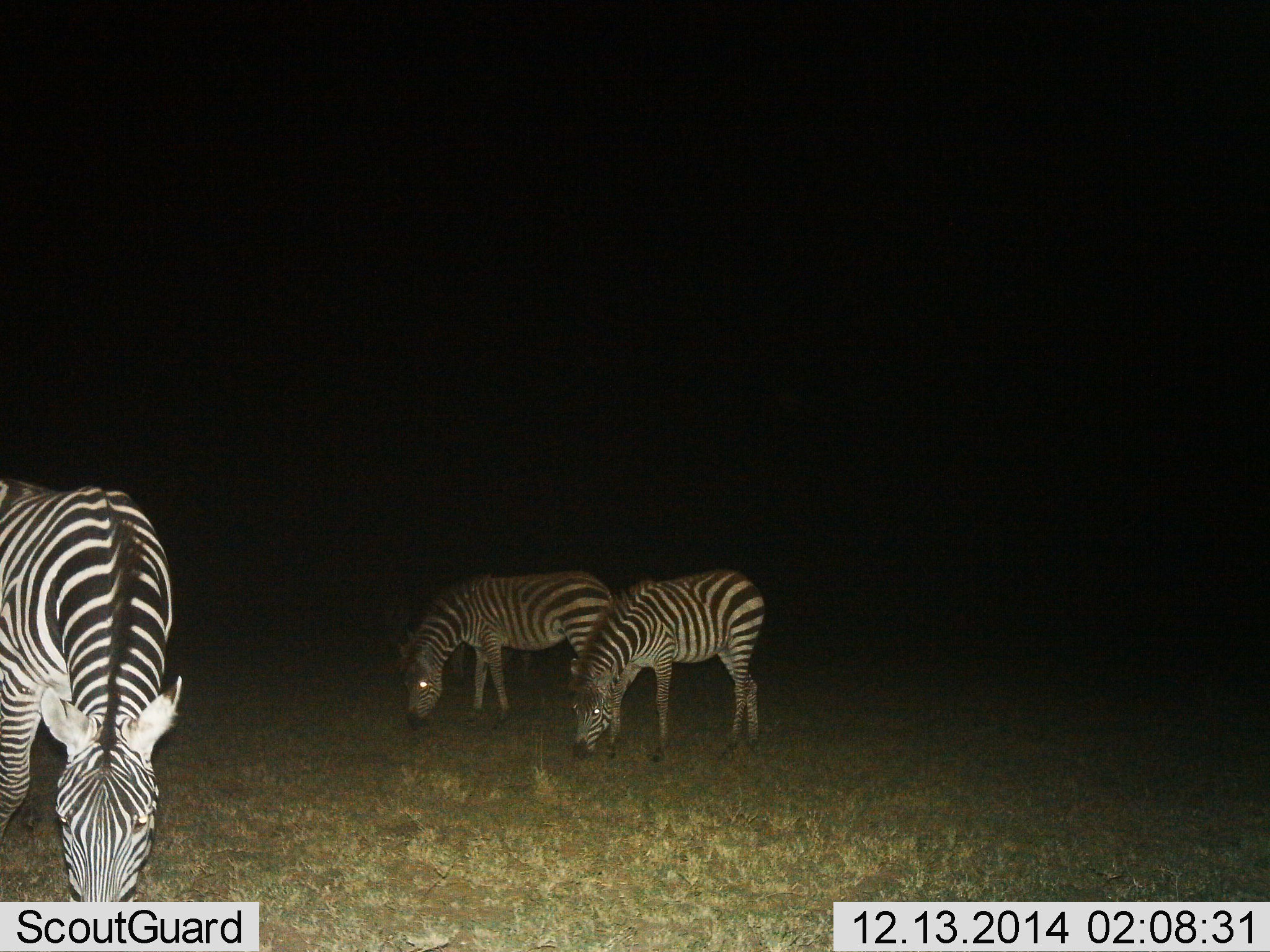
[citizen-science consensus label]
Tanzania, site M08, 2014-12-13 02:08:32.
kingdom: Animalia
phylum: Chordata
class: Mammalia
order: Perissodactyla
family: Equidae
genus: Equus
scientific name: Equus quagga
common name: plains zebra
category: zebra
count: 3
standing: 30%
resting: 0%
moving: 0%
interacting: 0%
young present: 0%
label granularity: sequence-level